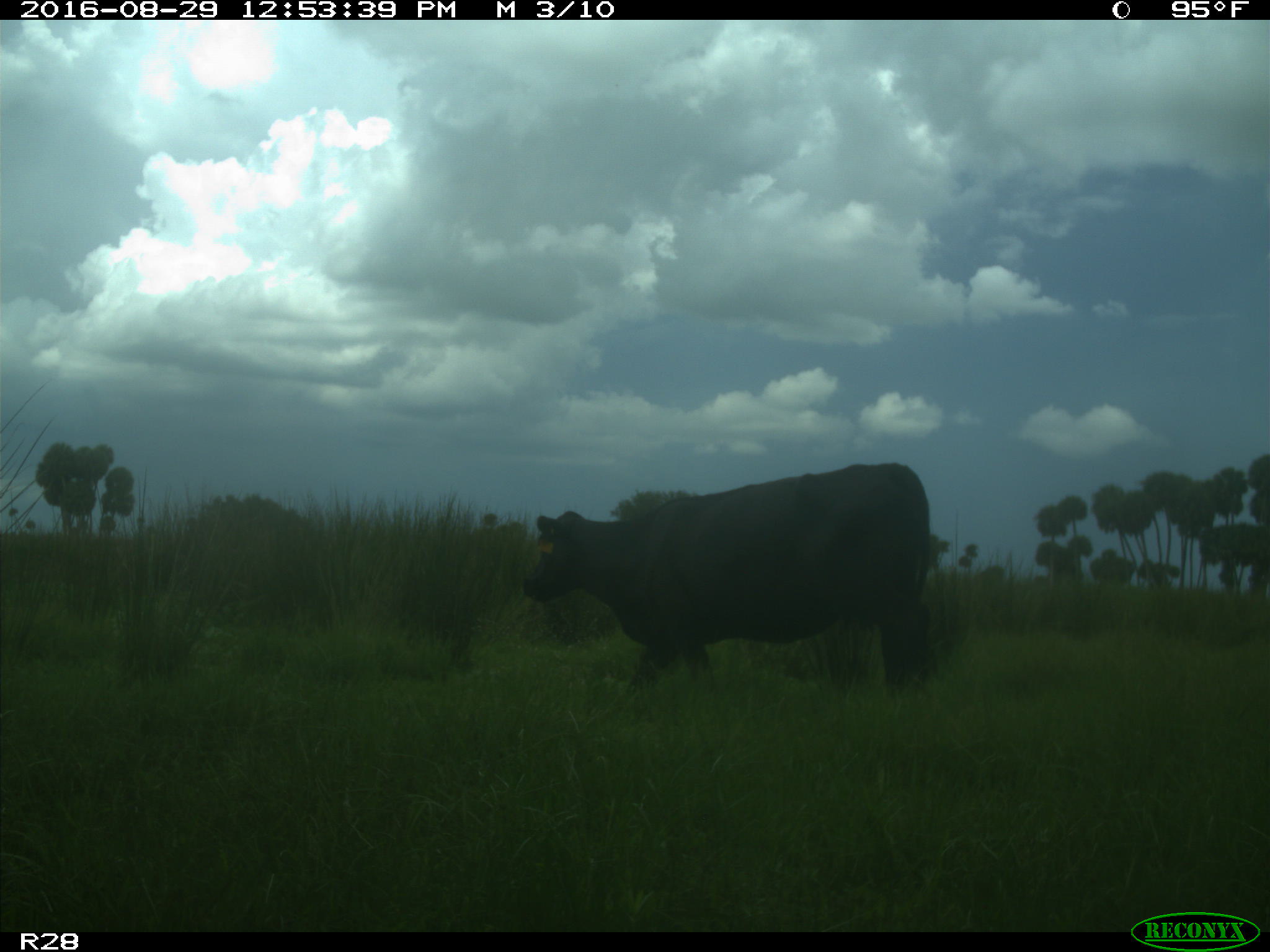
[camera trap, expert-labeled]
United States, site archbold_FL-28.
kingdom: Animalia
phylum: Chordata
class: Mammalia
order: Artiodactyla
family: Bovidae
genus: Bos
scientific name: Bos taurus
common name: domestic cow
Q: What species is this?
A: Bos taurus (domestic cow).